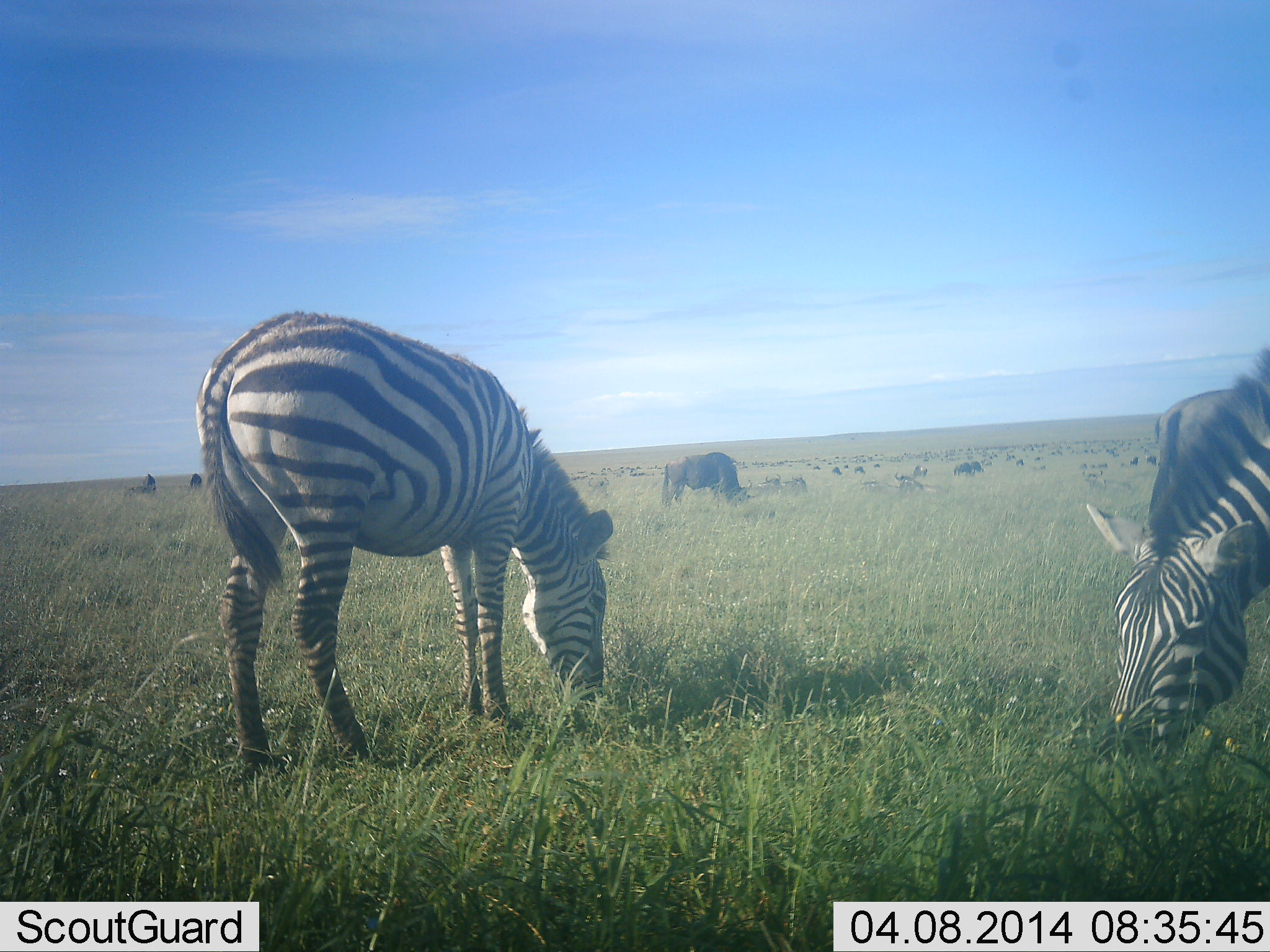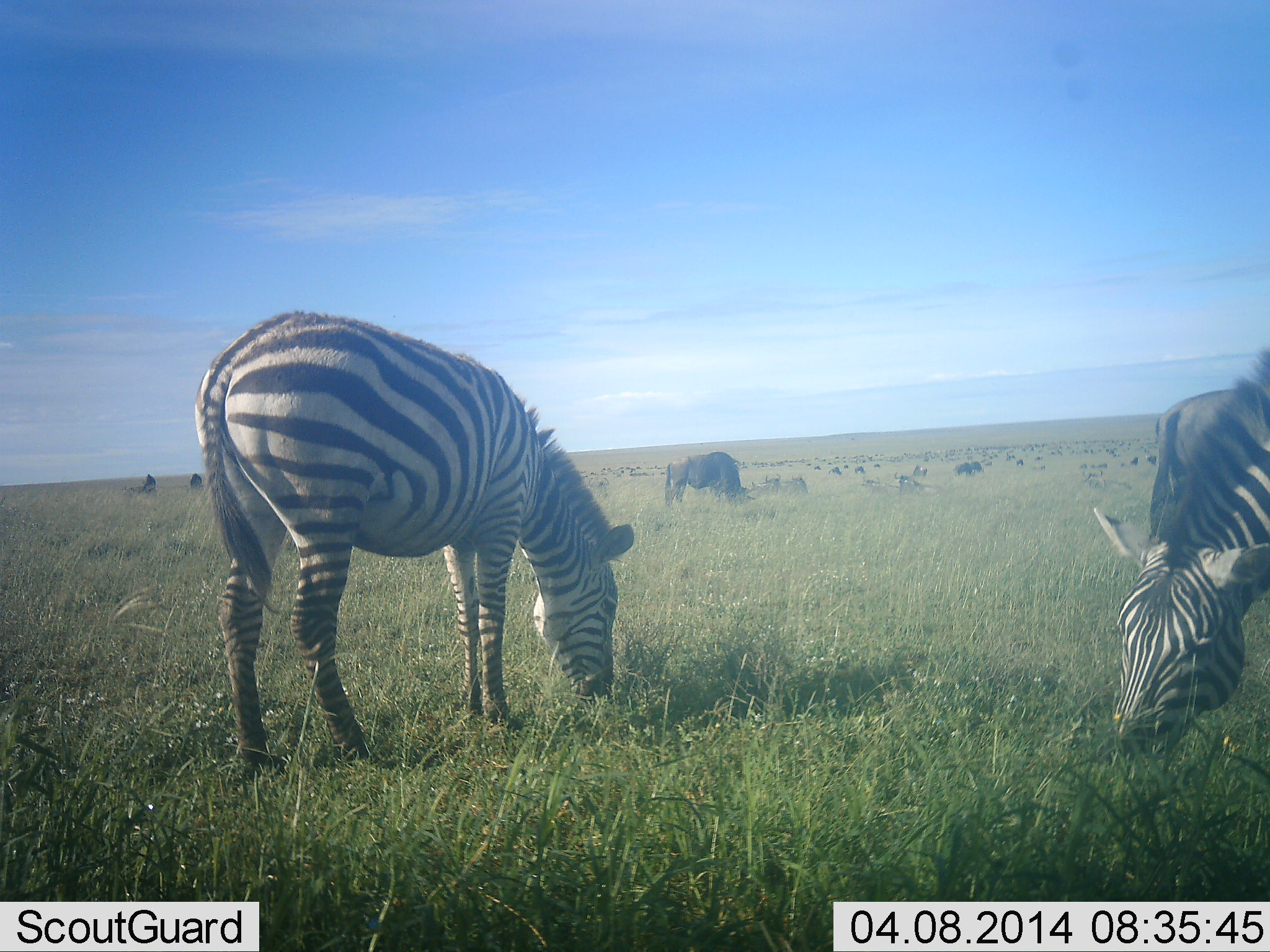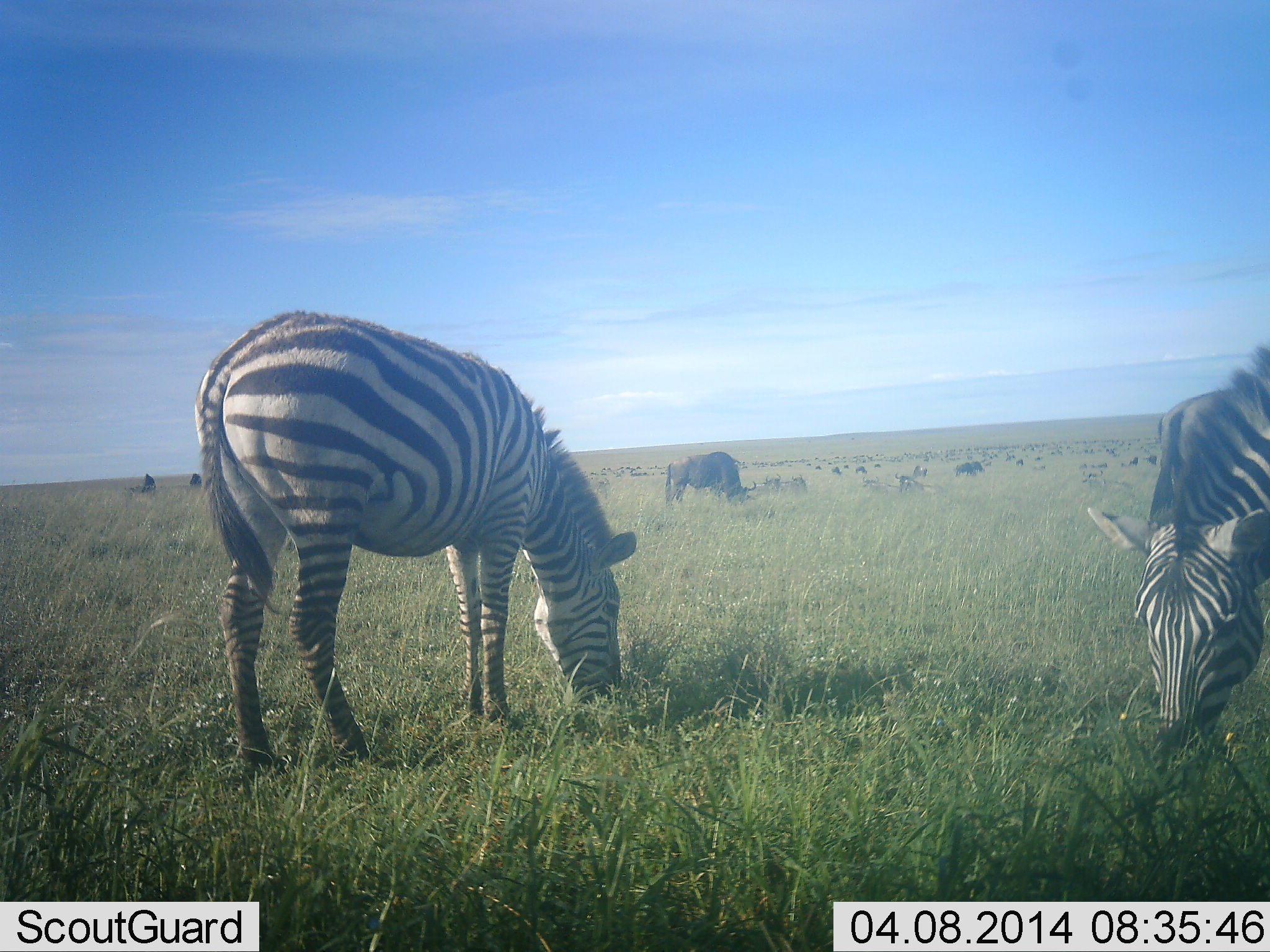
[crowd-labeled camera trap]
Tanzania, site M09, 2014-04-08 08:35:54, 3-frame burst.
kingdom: Animalia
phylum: Chordata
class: Mammalia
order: Artiodactyla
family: Bovidae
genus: Connochaetes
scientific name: Connochaetes taurinus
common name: blue wildebeest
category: wildebeest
Wildebeest (blue wildebeest) (Connochaetes taurinus), count 5. Behavior (volunteer vote fractions): standing 20%, resting 10%, moving 20%, interacting 0%. Young present (vote fraction): 0%. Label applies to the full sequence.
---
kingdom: Animalia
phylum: Chordata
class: Mammalia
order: Perissodactyla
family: Equidae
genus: Equus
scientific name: Equus quagga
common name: plains zebra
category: zebra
Zebra (plains zebra) (Equus quagga), count 2. Behavior (volunteer vote fractions): standing 17%, resting 0%, moving 0%, interacting 0%. Young present (vote fraction): 0%. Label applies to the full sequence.